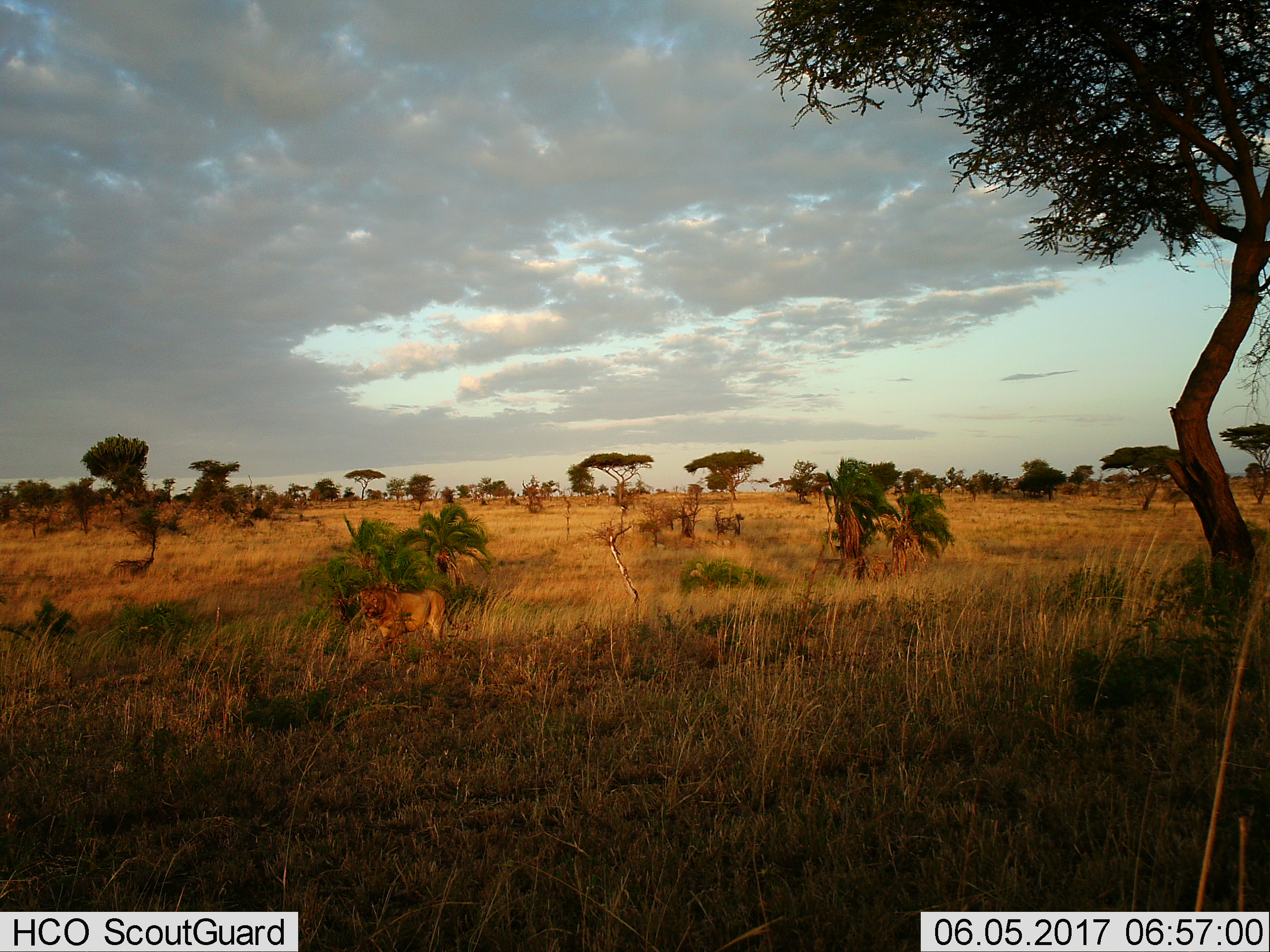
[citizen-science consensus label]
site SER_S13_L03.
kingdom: Animalia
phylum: Chordata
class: Mammalia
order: Carnivora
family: Felidae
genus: Panthera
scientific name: Panthera leo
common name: lion male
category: lionmale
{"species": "lionmale (lion male) (Panthera leo)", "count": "1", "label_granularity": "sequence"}